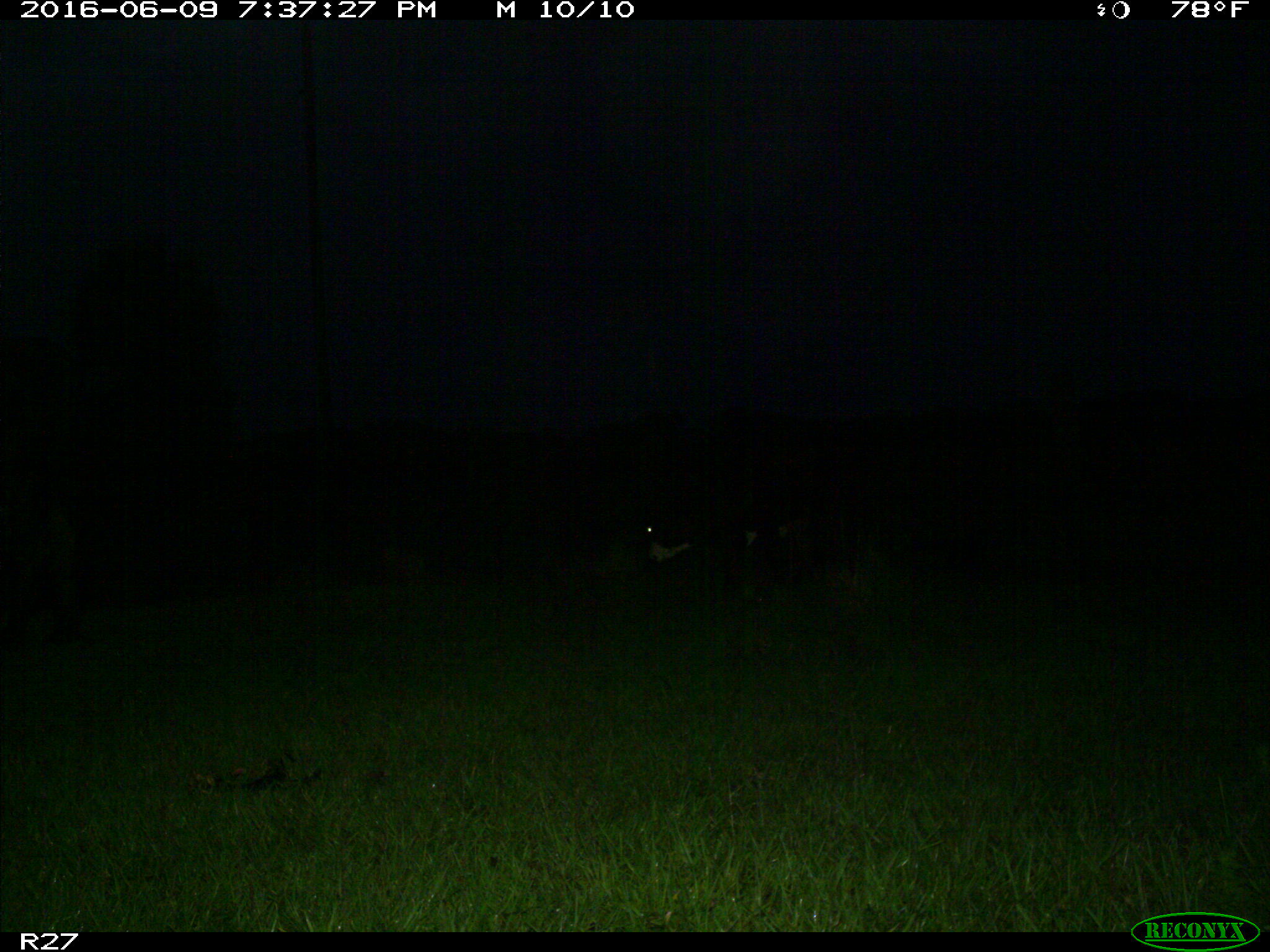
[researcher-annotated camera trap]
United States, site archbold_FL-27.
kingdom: Animalia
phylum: Chordata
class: Mammalia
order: Artiodactyla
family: Bovidae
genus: Bos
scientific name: Bos taurus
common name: domestic cow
Bos taurus (domestic cow).